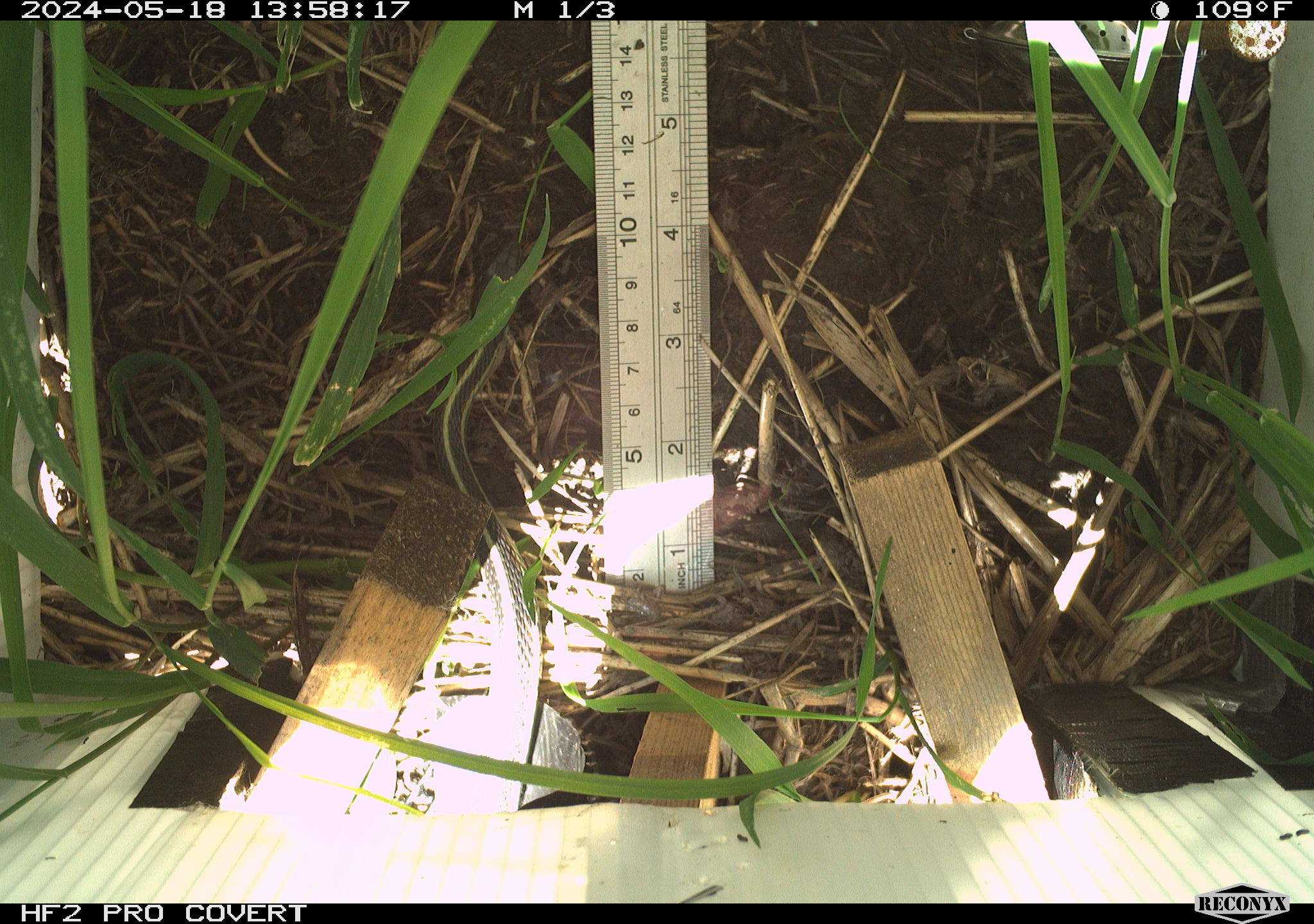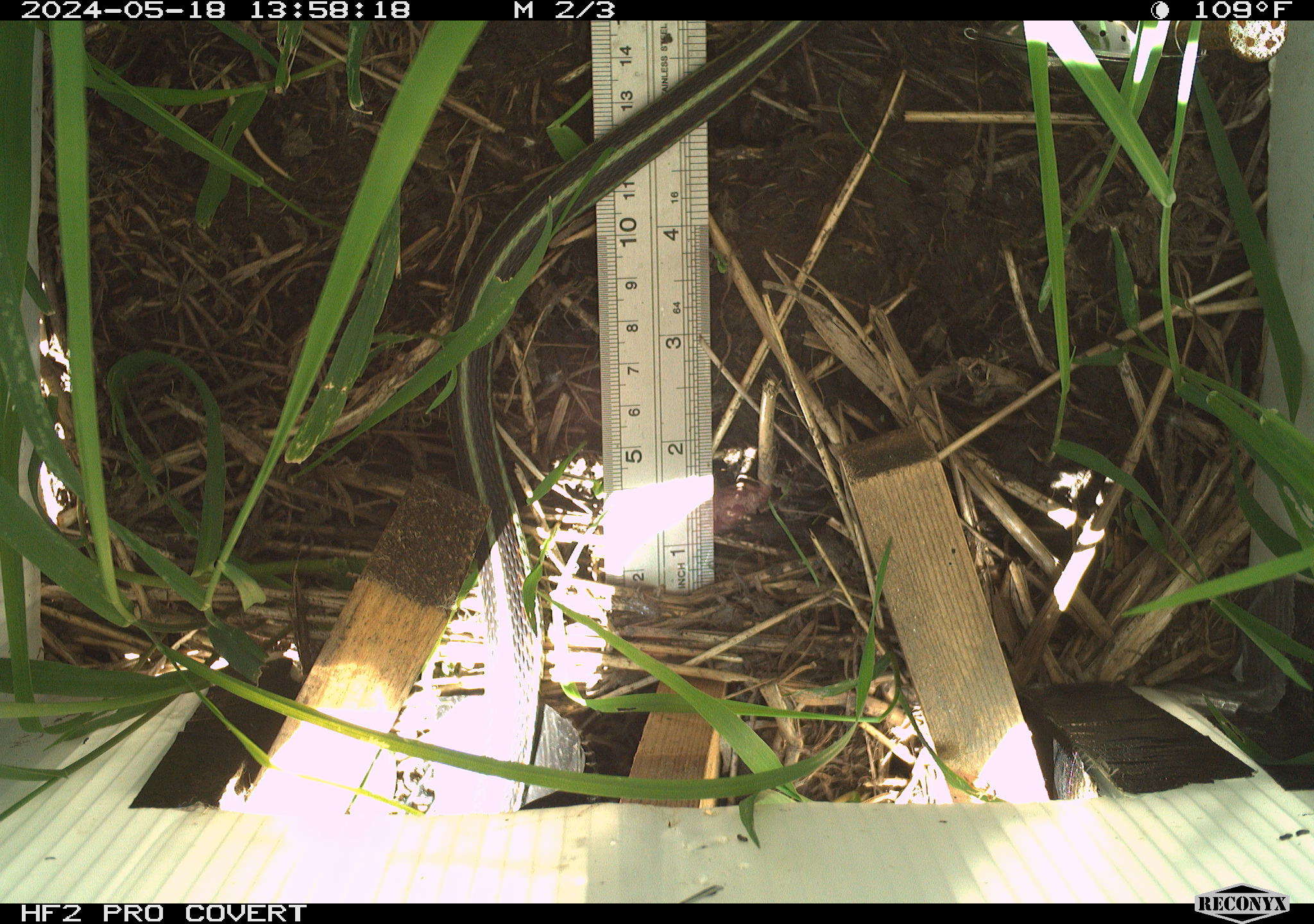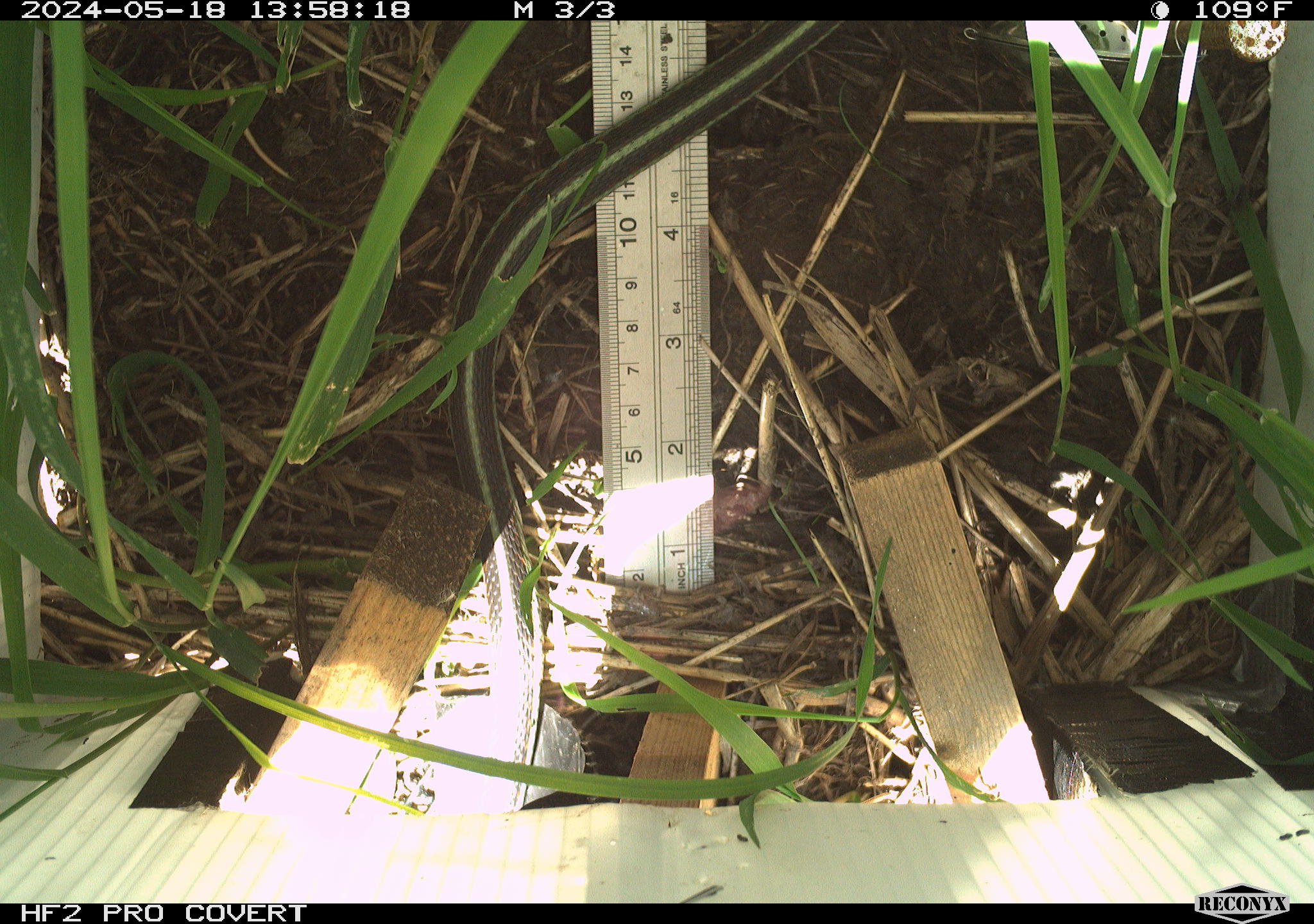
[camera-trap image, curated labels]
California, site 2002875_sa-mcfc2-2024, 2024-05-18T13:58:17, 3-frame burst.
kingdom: Animalia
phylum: Chordata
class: Reptilia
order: Squamata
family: Colubridae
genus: Thamnophis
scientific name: Thamnophis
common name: american gartersnakes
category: thamnophis species